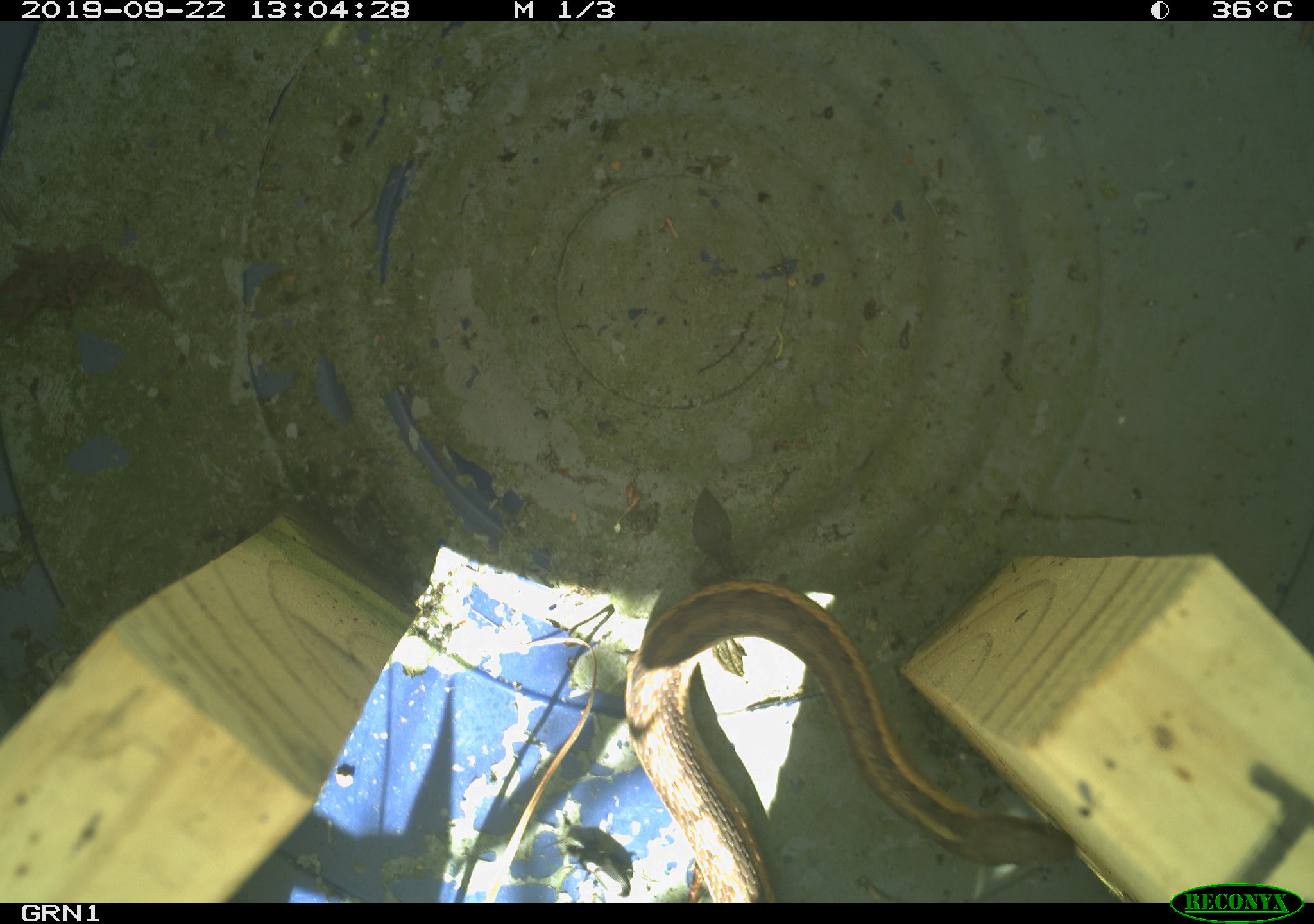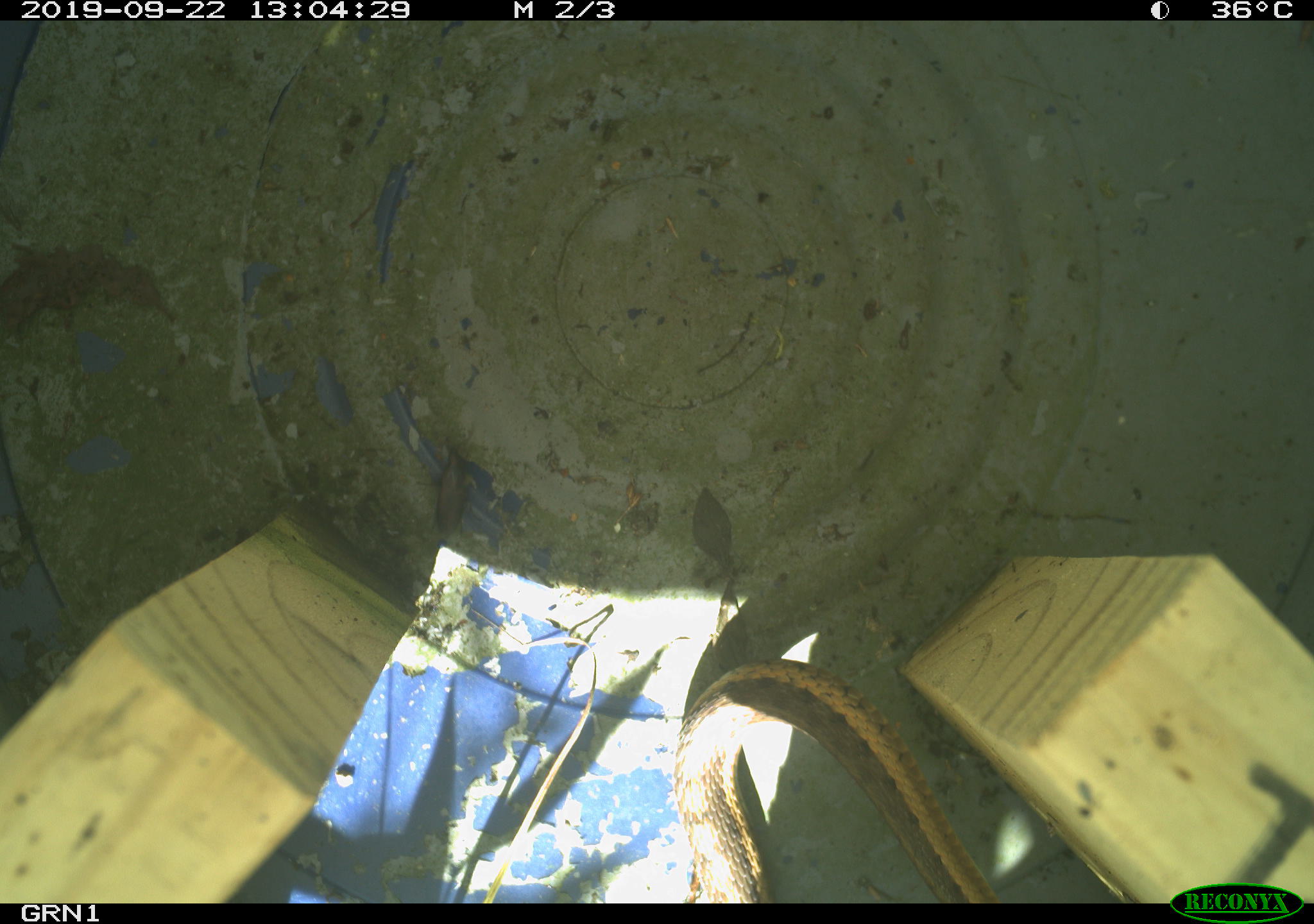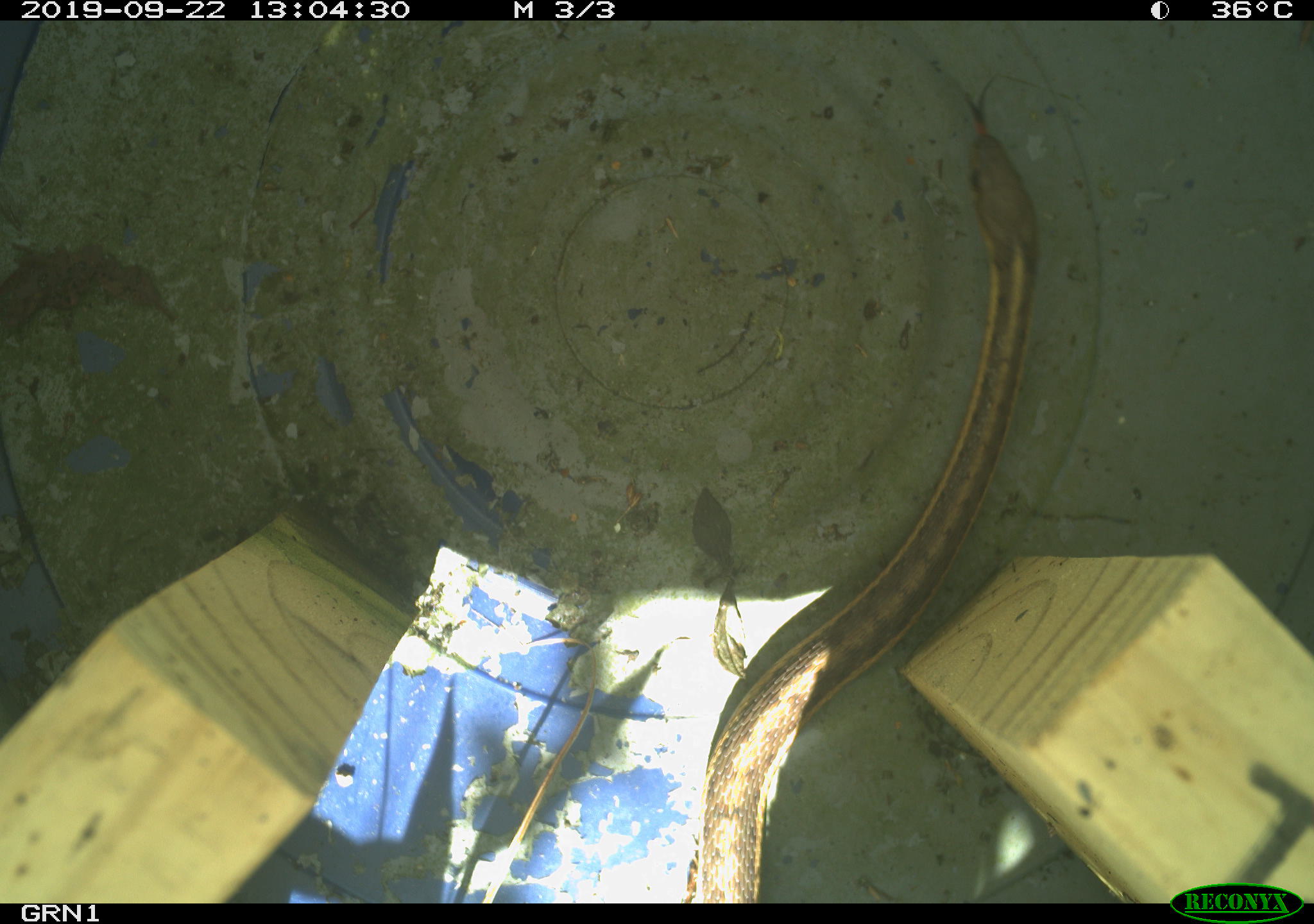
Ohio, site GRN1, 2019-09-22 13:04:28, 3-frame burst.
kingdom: Animalia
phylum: Chordata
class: Reptilia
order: Squamata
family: Colubridae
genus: Thamnophis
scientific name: Thamnophis sirtalis sirtalis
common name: eastern gartersnake